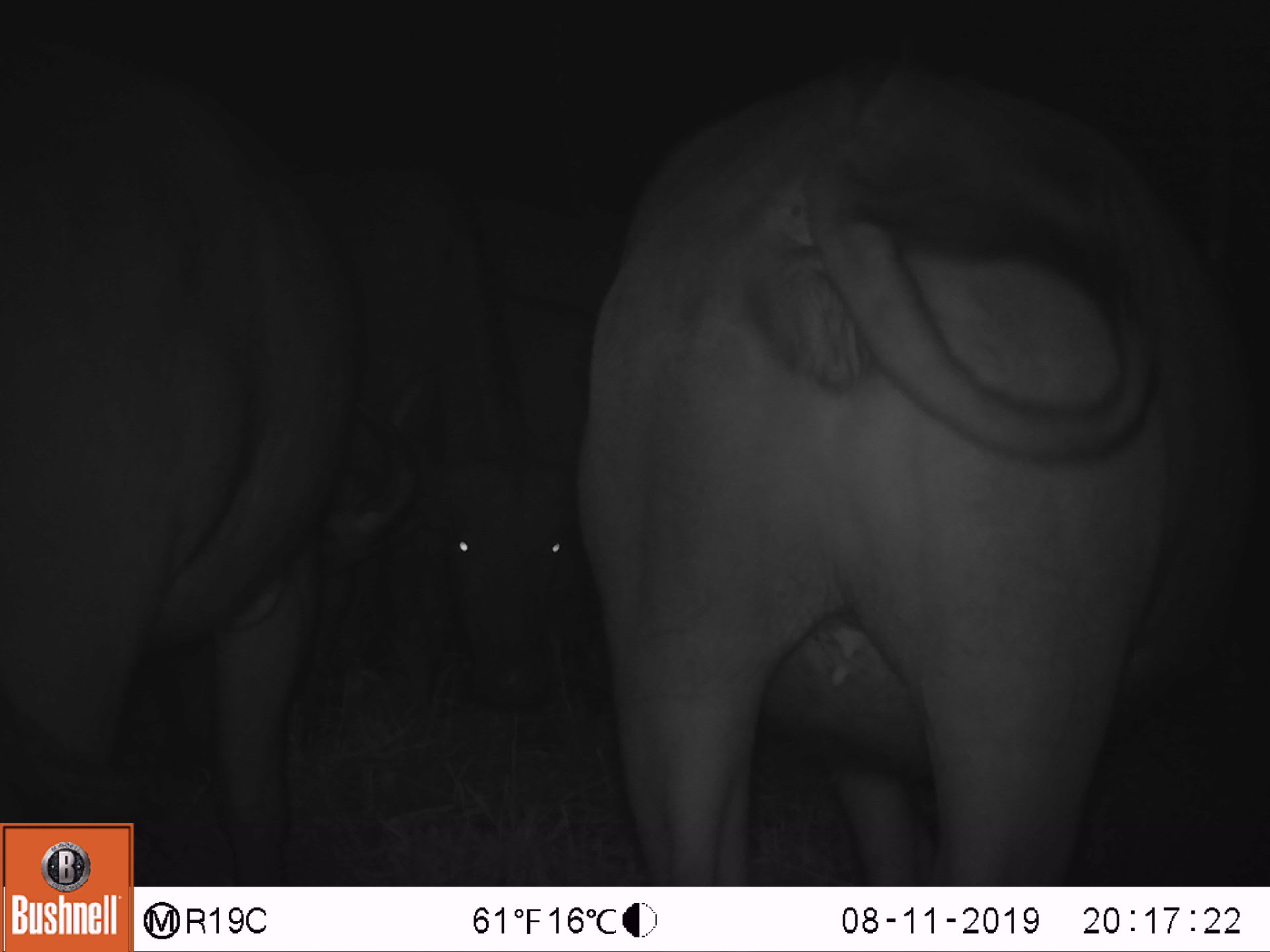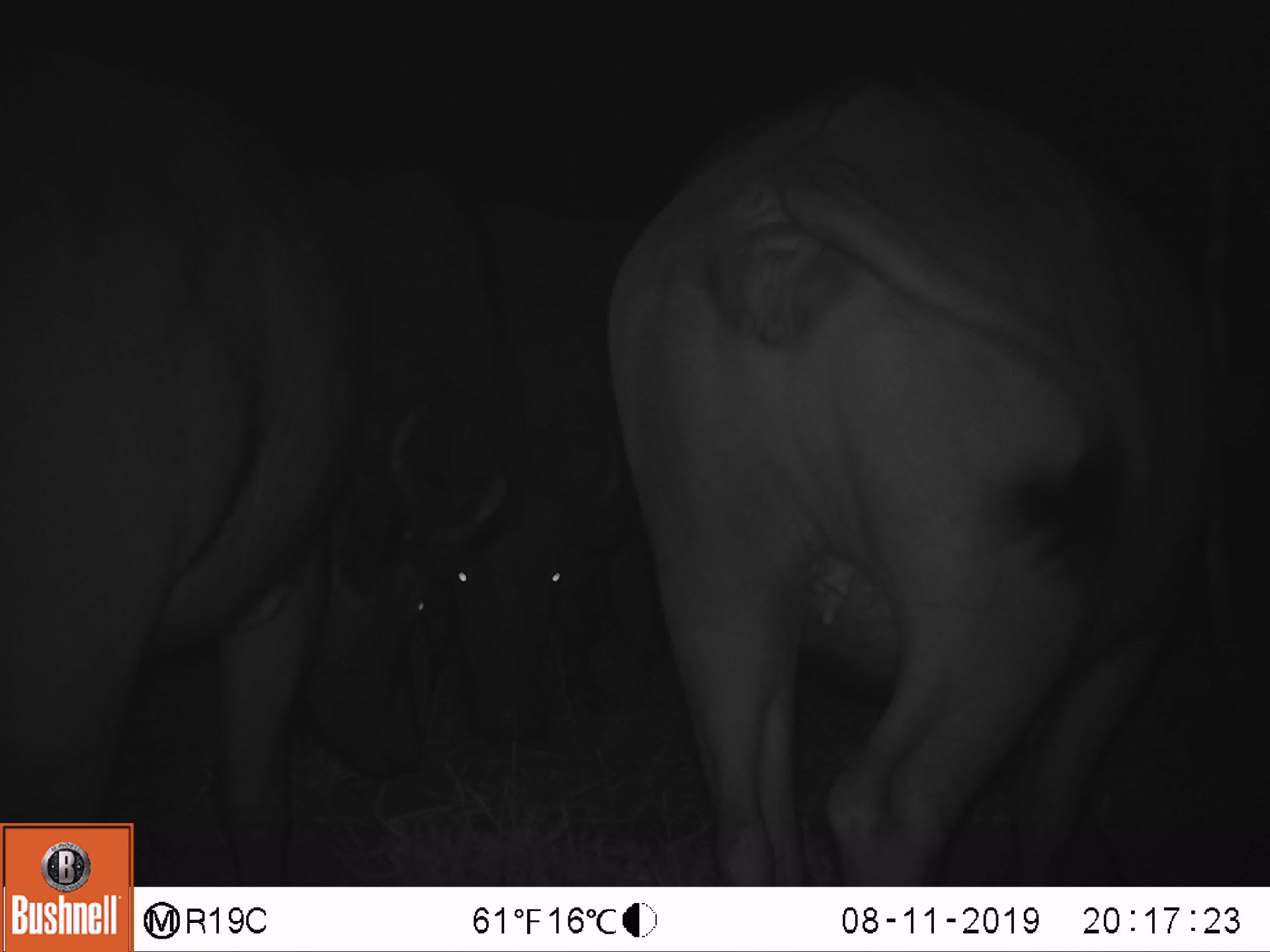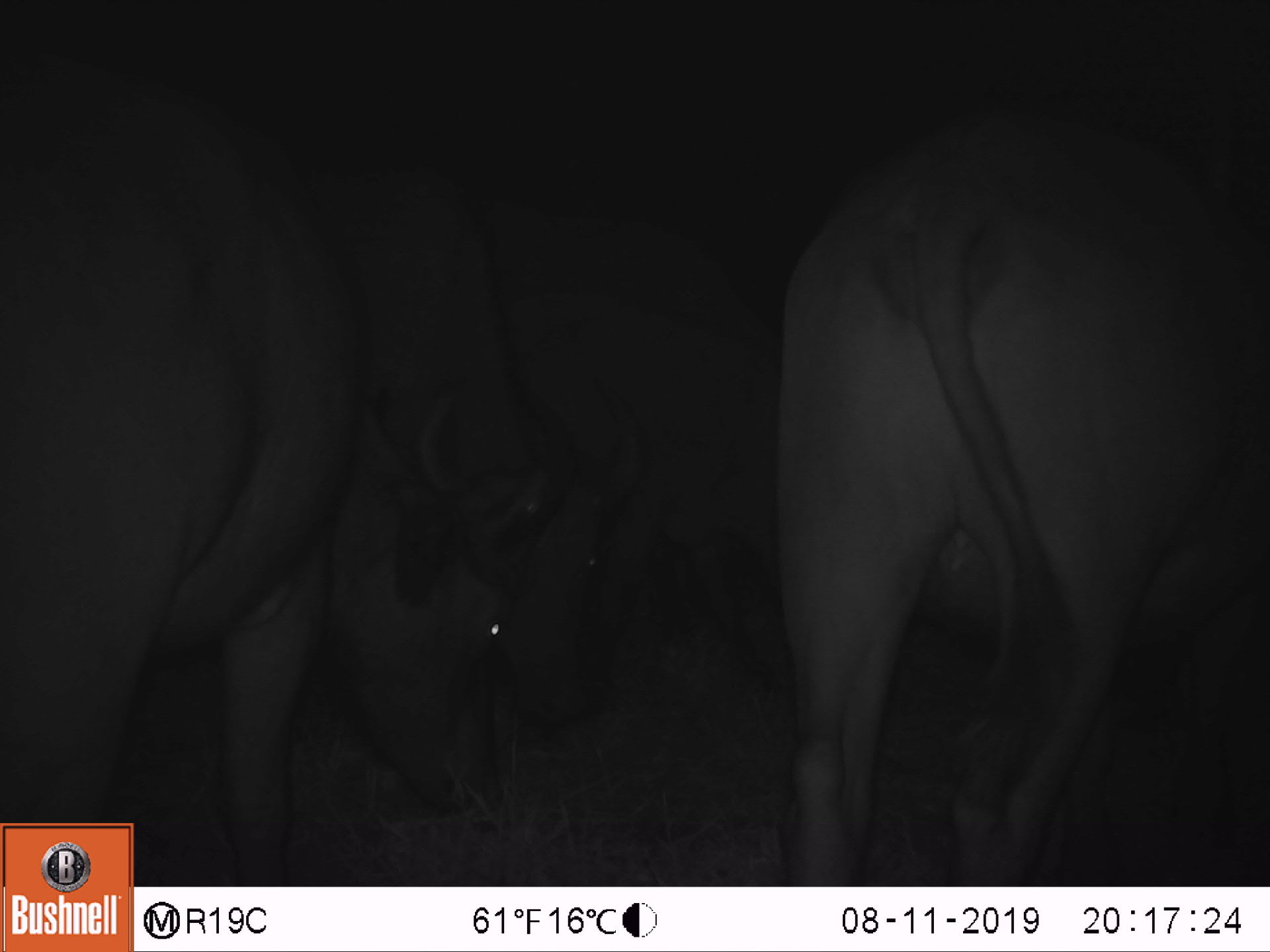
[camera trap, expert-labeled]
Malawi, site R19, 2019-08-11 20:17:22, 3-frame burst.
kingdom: Animalia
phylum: Chordata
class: Mammalia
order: Artiodactyla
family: Bovidae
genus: Syncerus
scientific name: Syncerus caffer caffer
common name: cape buffalo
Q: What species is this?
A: Cape buffalo (Syncerus caffer caffer).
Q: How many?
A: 3.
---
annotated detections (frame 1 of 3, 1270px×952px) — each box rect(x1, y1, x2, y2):
cape buffalo: rect(571, 33, 1215, 879); rect(3, 97, 384, 819); rect(398, 371, 585, 719)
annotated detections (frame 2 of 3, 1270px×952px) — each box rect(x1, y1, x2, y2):
cape buffalo: rect(587, 65, 1239, 876); rect(2, 97, 376, 818); rect(415, 451, 610, 744)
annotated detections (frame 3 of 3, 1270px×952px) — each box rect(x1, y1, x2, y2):
cape buffalo: rect(3, 96, 552, 819); rect(771, 97, 1247, 863)